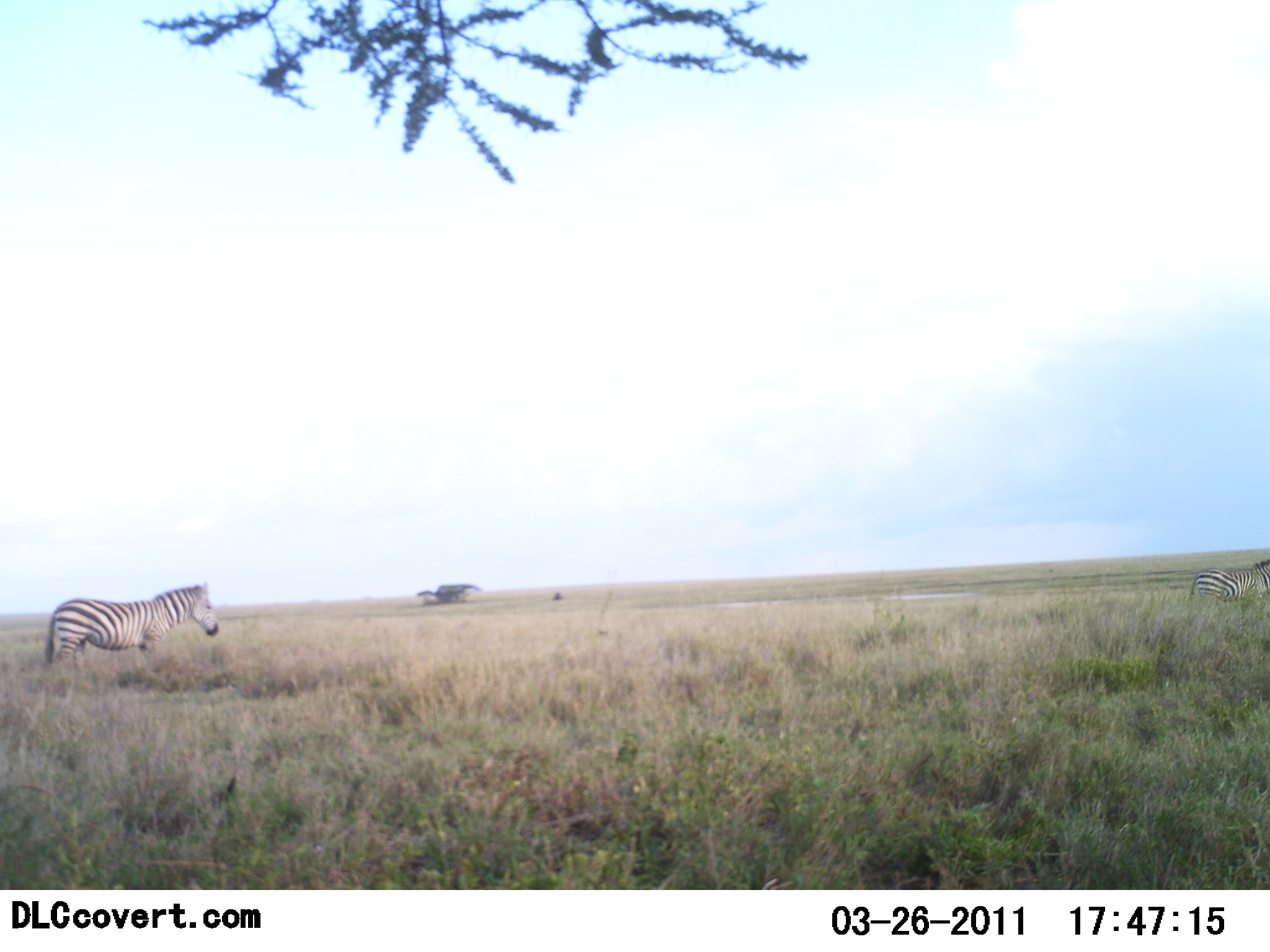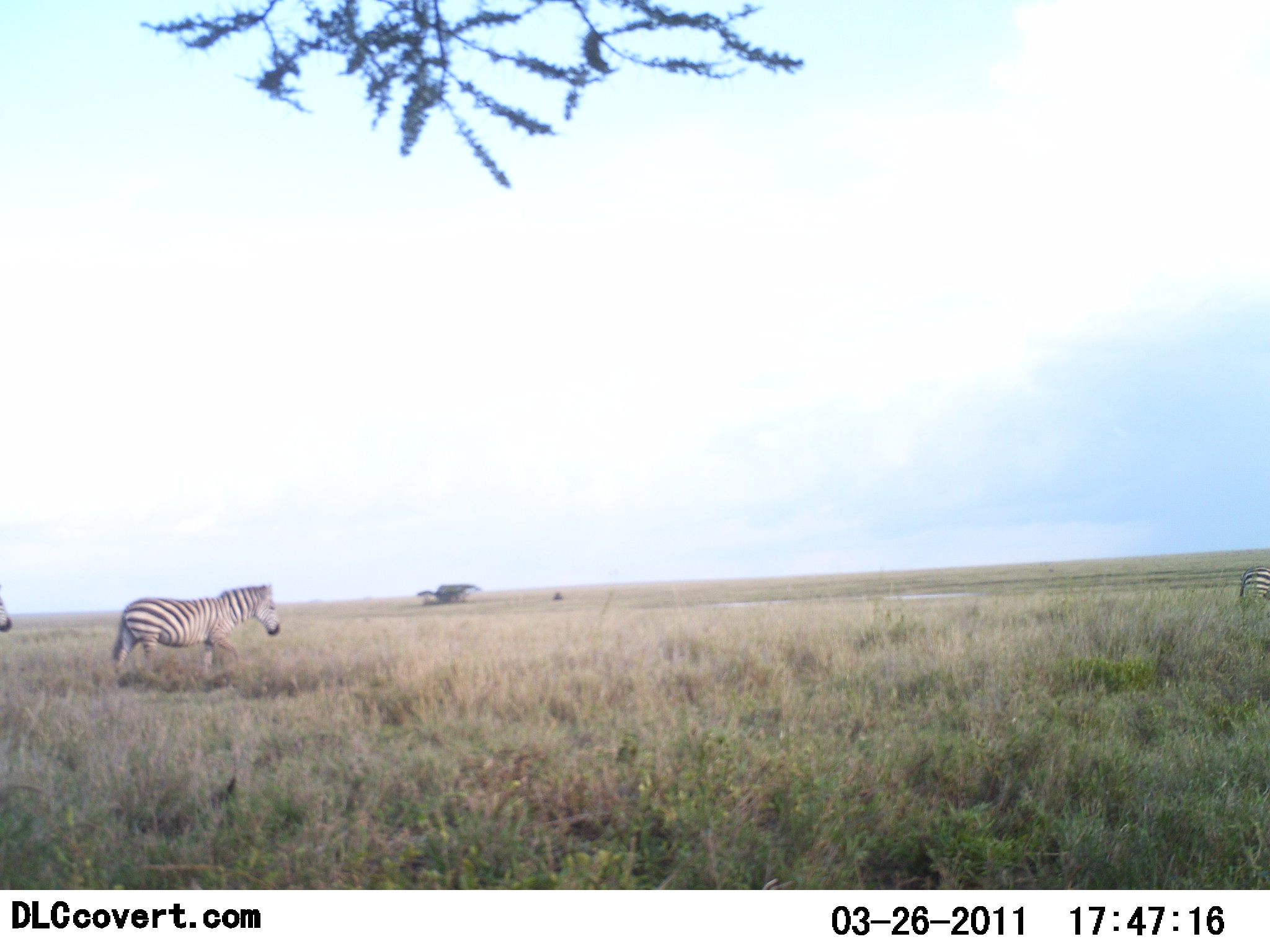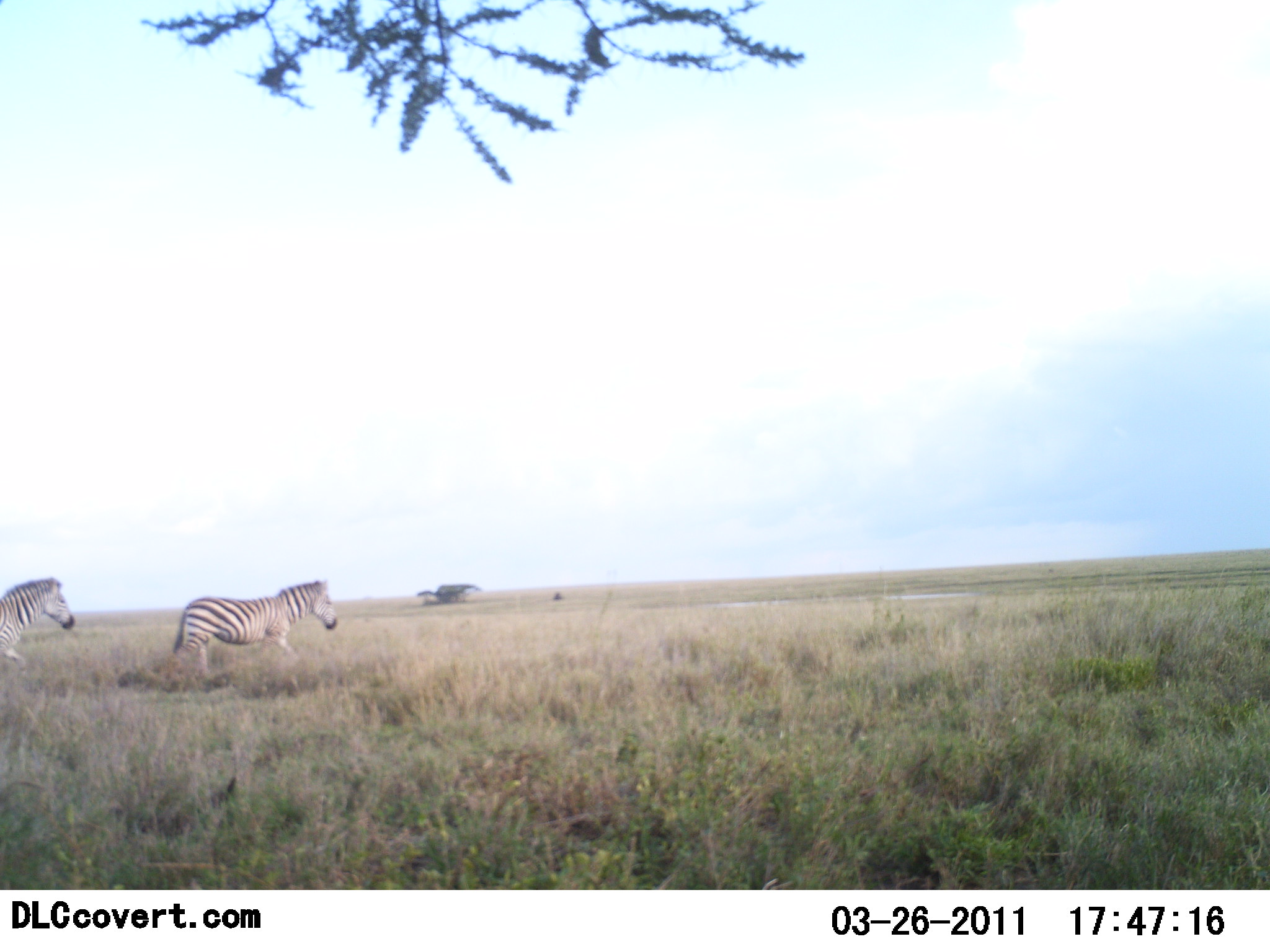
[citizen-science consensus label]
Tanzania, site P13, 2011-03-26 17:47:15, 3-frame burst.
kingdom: Animalia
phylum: Chordata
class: Mammalia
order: Perissodactyla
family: Equidae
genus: Equus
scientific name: Equus quagga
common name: plains zebra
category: zebra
Zebra (plains zebra) (Equus quagga), count 3. Behavior (volunteer vote fractions): standing 0%, resting 0%, moving 100%, interacting 0%. Young present (vote fraction): 0%. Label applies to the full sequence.